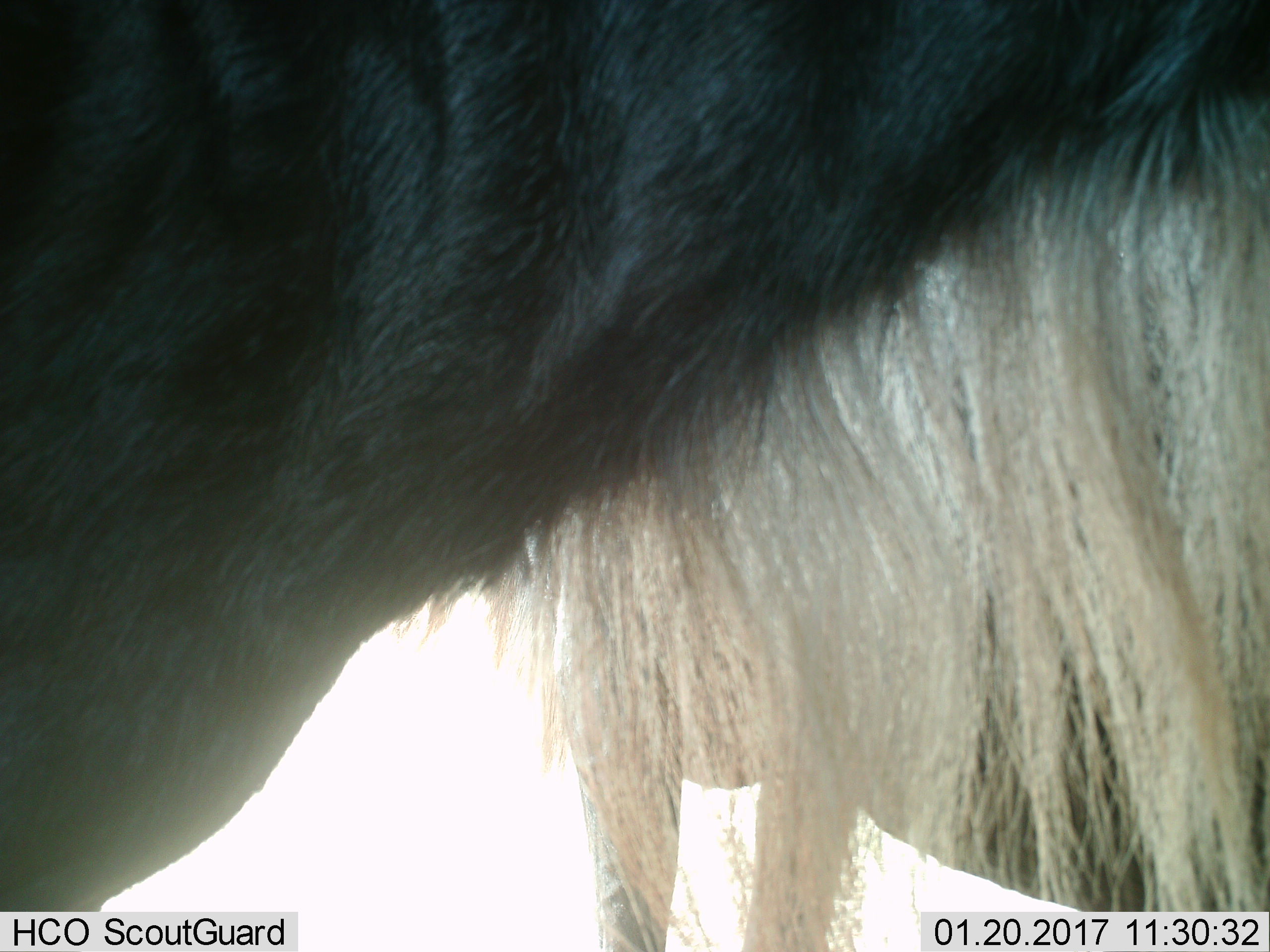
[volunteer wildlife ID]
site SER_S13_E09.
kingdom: Animalia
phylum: Chordata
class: Mammalia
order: Artiodactyla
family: Bovidae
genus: Connochaetes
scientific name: Connochaetes taurinus taurinus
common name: blue wildebeest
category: wildebeestblue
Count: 2.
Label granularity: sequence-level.